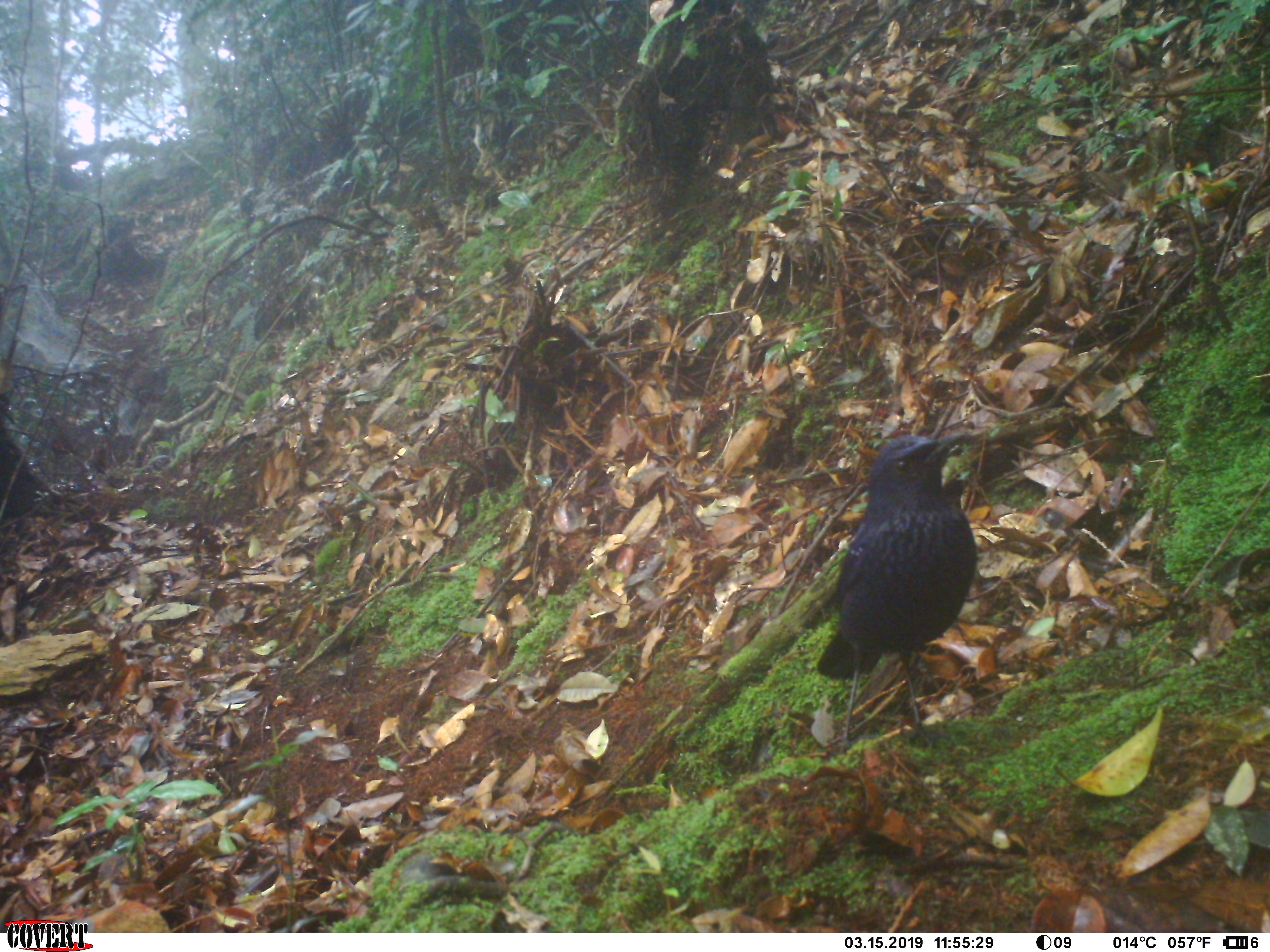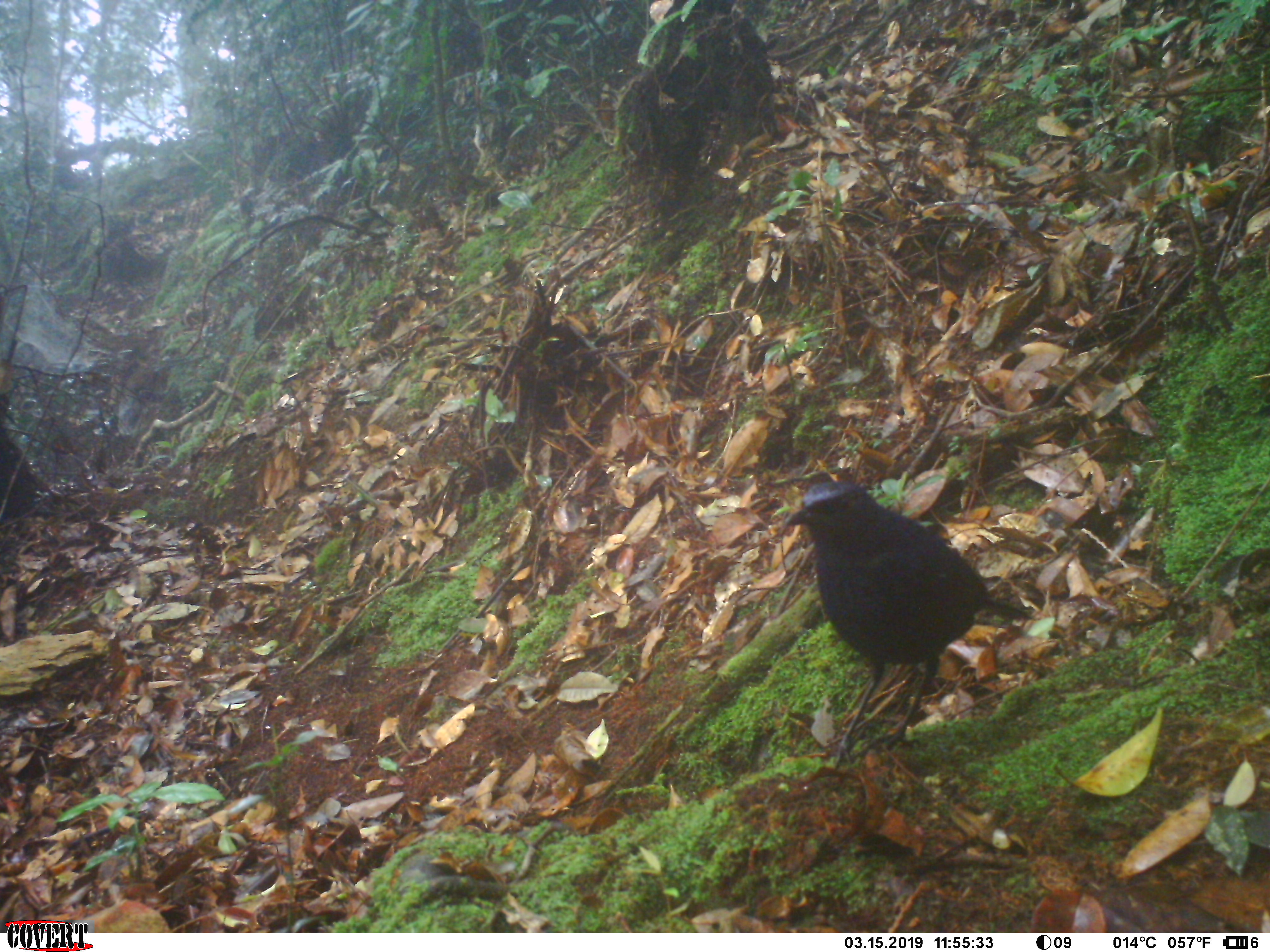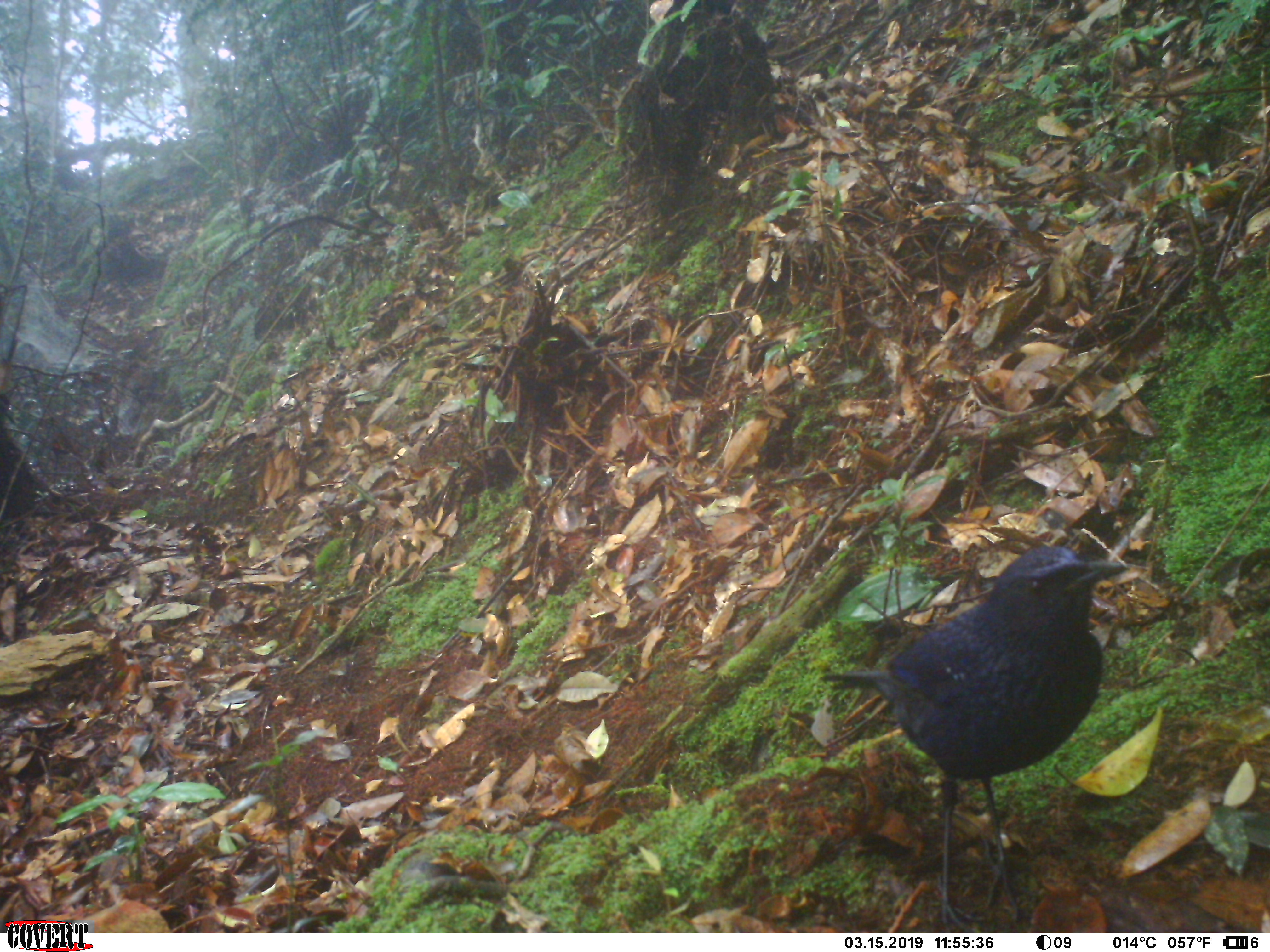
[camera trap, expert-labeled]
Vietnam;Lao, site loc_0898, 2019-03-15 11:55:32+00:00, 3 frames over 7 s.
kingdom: Animalia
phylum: Chordata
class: Aves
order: Passeriformes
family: Muscicapidae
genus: Myophonus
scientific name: Myophonus caeruleus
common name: blue whistling thrush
Blue whistling thrush (Myophonus caeruleus). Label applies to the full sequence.